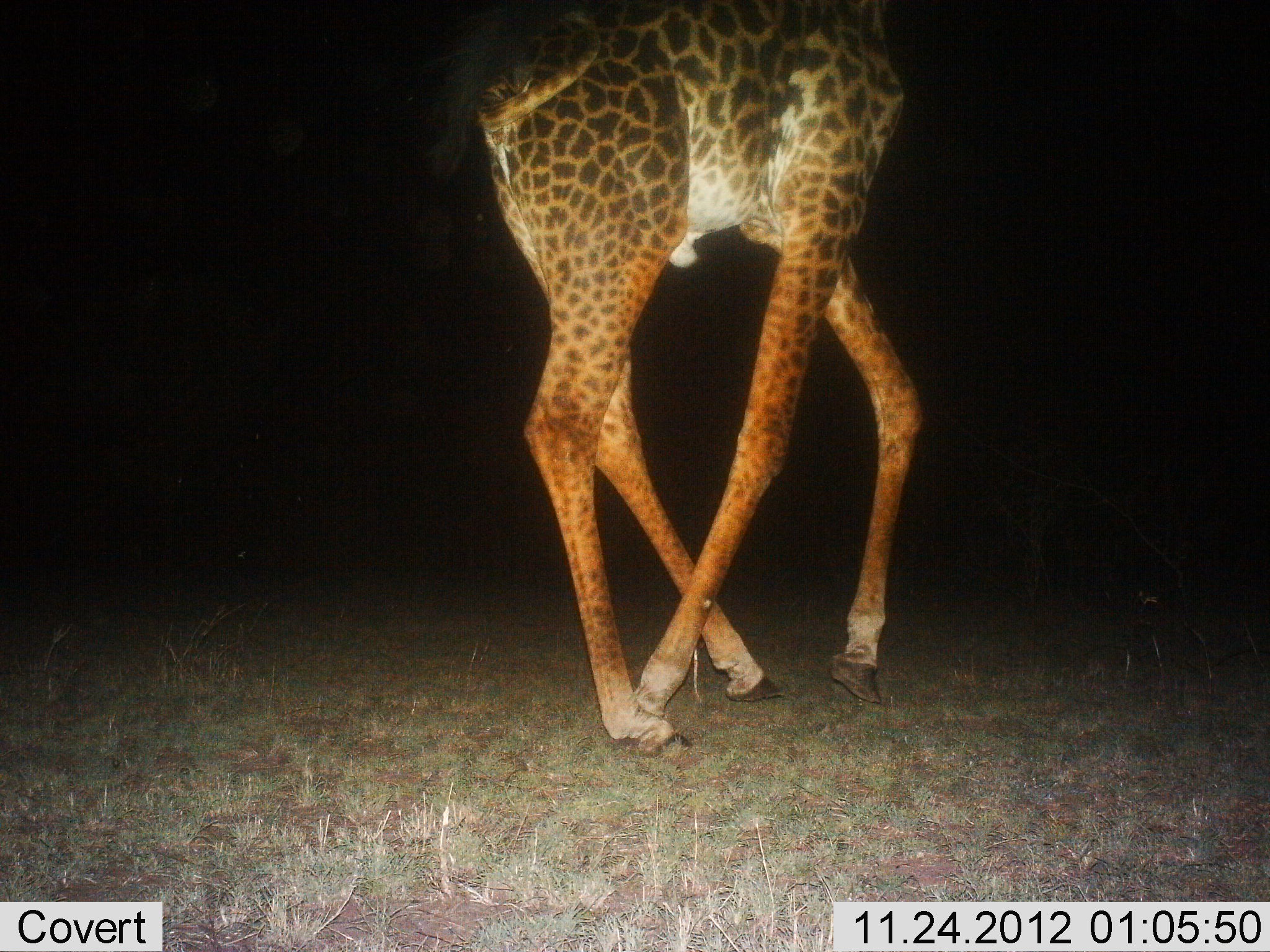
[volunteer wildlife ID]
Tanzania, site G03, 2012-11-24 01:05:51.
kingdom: Animalia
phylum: Chordata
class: Mammalia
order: Artiodactyla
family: Giraffidae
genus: Giraffa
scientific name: Giraffa camelopardalis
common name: giraffe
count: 1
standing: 11%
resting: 0%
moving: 89%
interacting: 0%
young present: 0%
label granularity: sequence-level